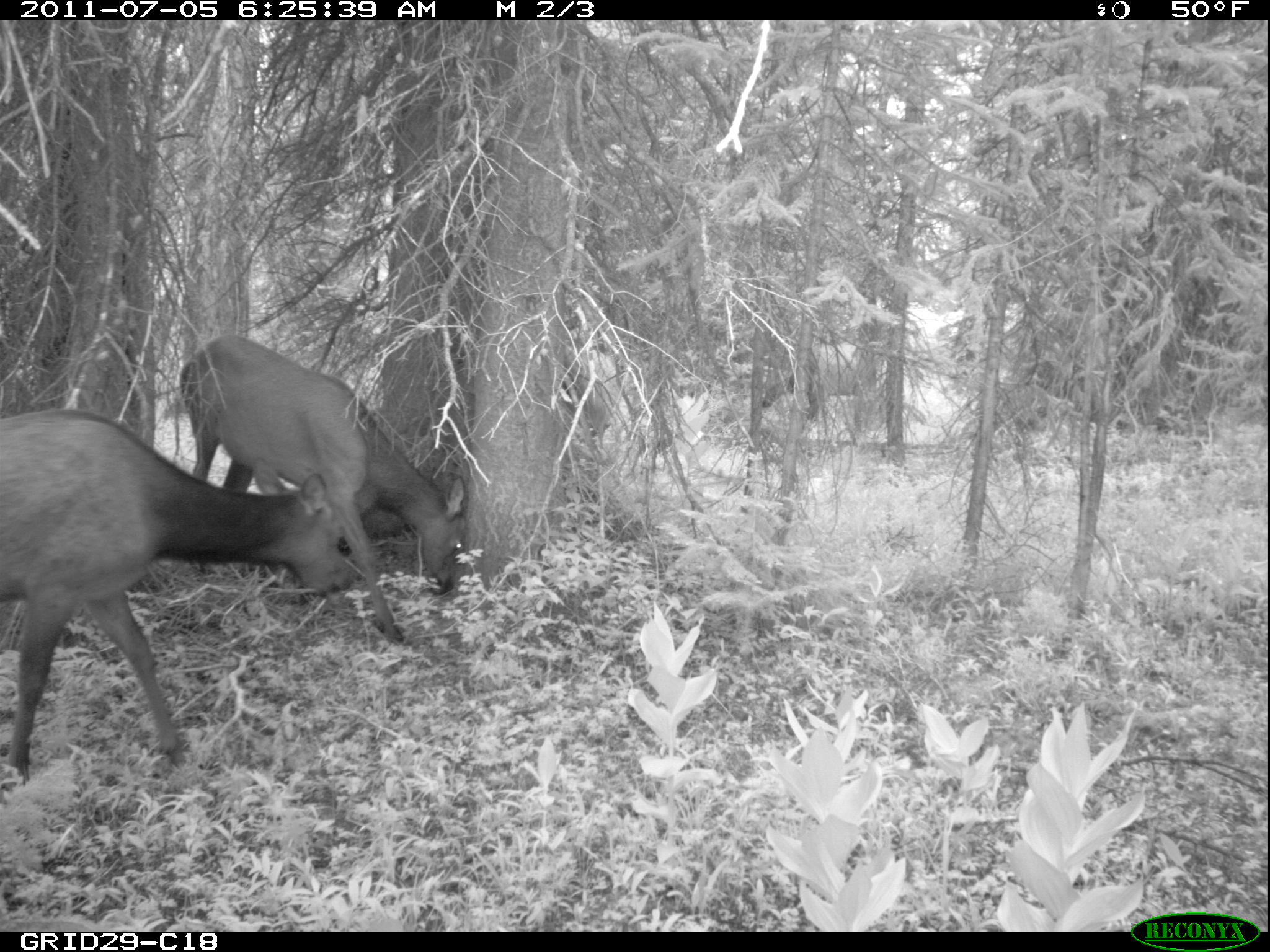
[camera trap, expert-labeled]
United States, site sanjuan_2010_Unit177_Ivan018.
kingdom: Animalia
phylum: Chordata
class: Mammalia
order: Artiodactyla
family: Cervidae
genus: Cervus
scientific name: Cervus elaphus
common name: red deer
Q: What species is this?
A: Cervus elaphus (red deer).